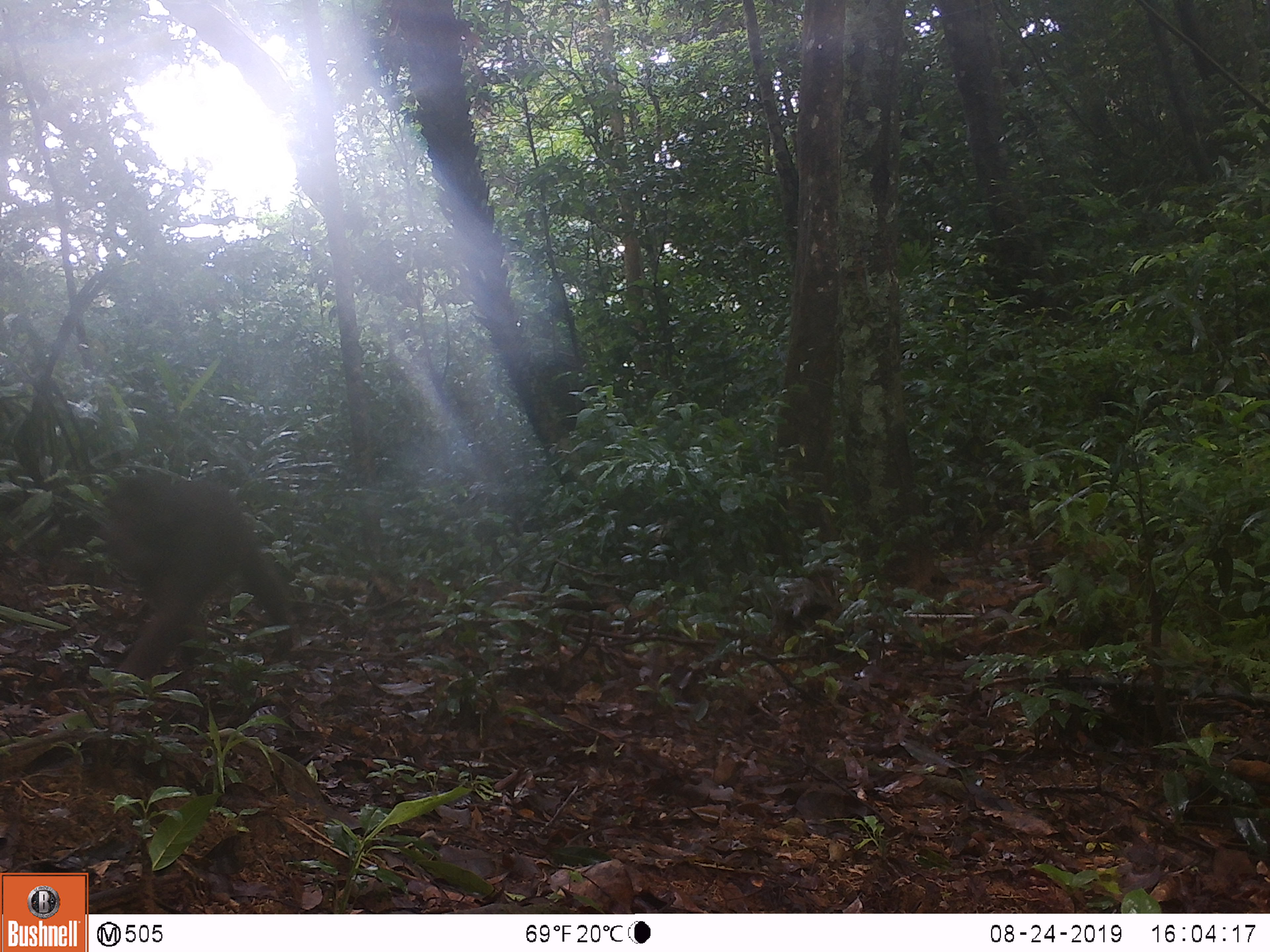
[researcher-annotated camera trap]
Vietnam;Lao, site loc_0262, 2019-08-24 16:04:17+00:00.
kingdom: Animalia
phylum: Chordata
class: Mammalia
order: Primates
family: Cercopithecidae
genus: Macaca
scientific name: Macaca arctoides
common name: stump-tailed macaque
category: stump tailed macaque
Stump tailed macaque (stump-tailed macaque) (Macaca arctoides). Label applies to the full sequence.